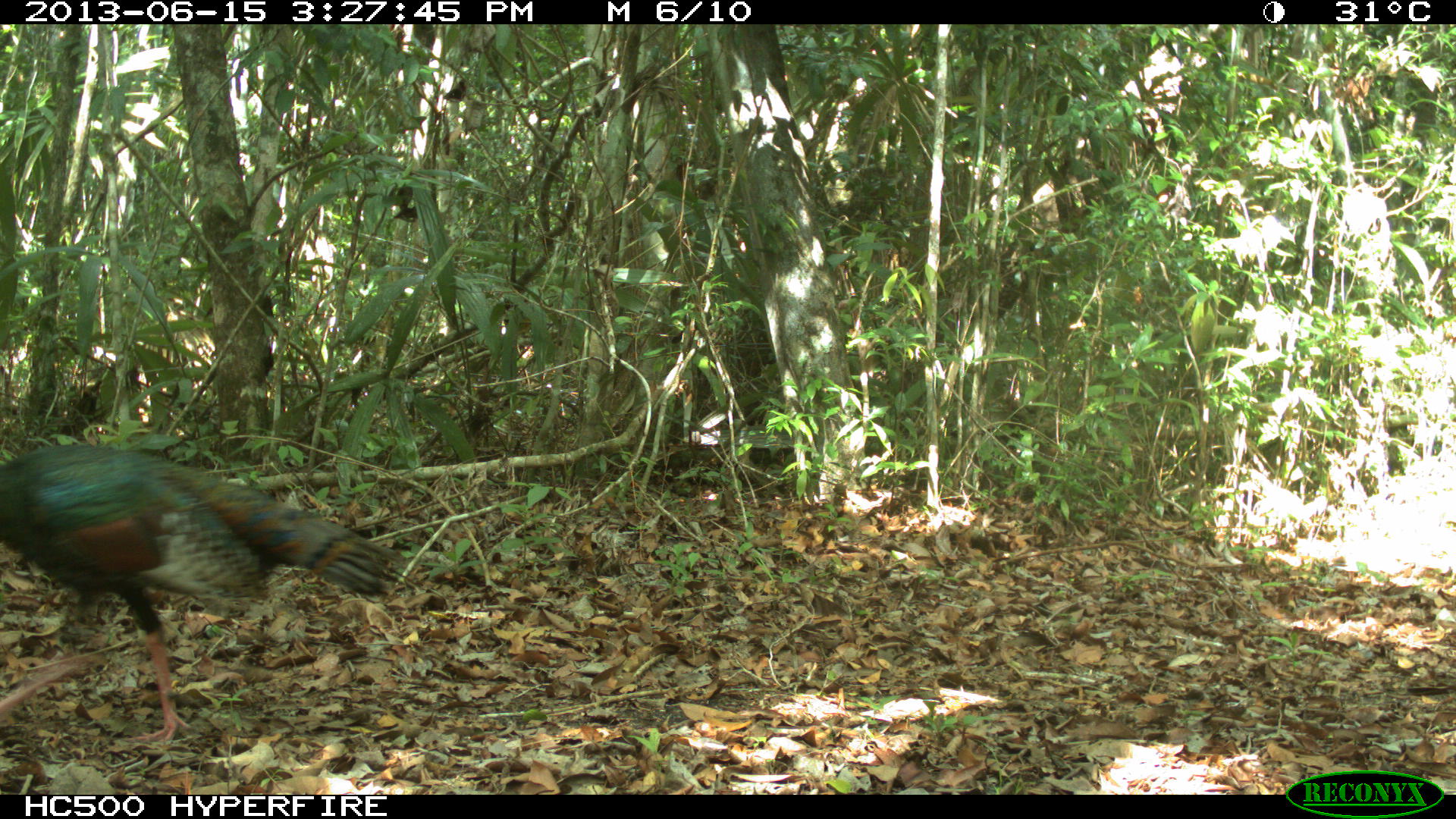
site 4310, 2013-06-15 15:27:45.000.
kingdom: Animalia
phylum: Chordata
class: Aves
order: Galliformes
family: Phasianidae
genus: Meleagris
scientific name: Meleagris ocellata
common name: ocellated turkey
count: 1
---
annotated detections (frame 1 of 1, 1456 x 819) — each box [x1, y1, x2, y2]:
meleagris ocellata: [0, 441, 420, 746]